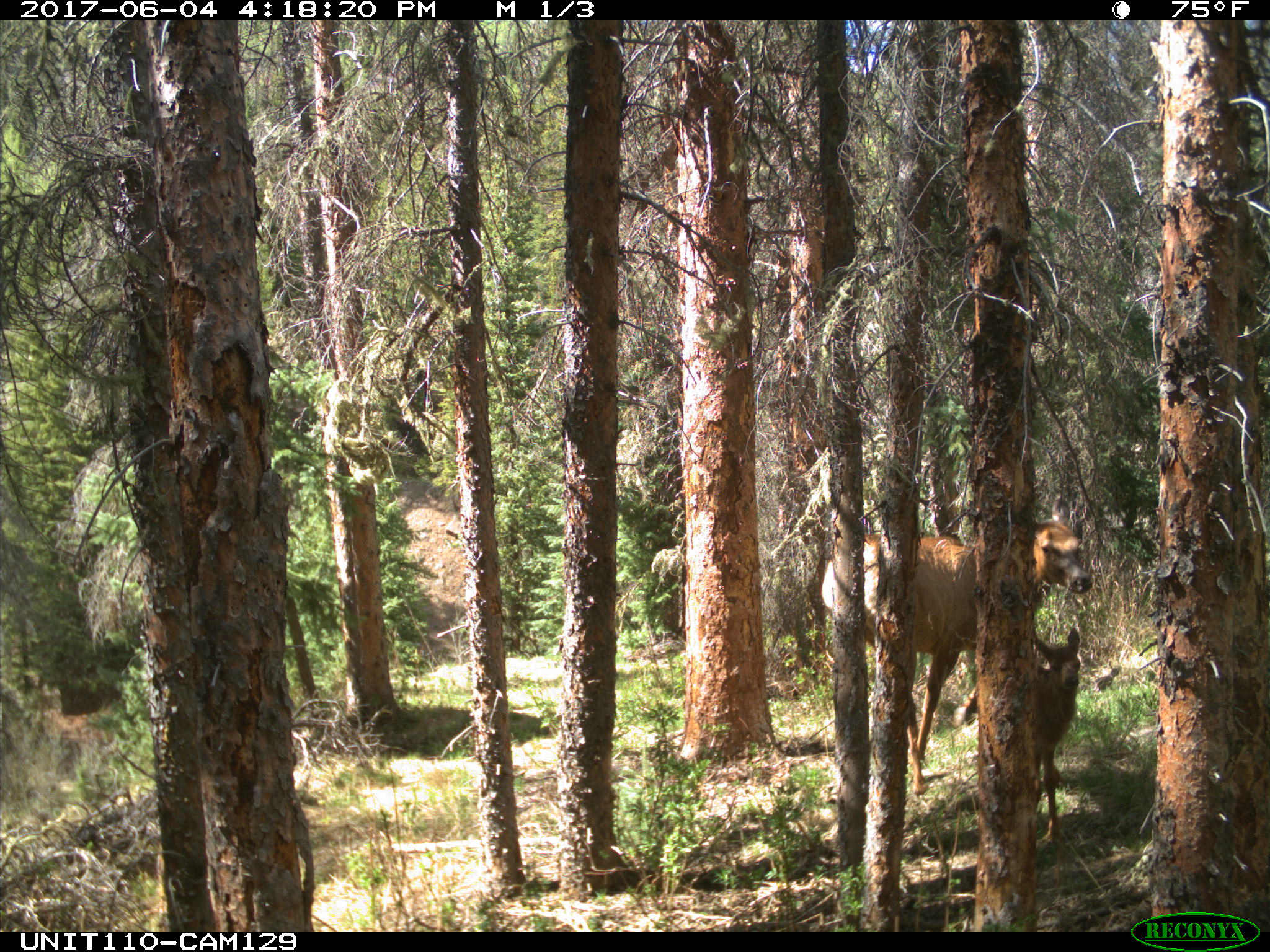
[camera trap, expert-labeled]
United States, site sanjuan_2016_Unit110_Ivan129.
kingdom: Animalia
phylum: Chordata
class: Mammalia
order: Artiodactyla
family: Cervidae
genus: Cervus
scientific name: Cervus elaphus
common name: red deer